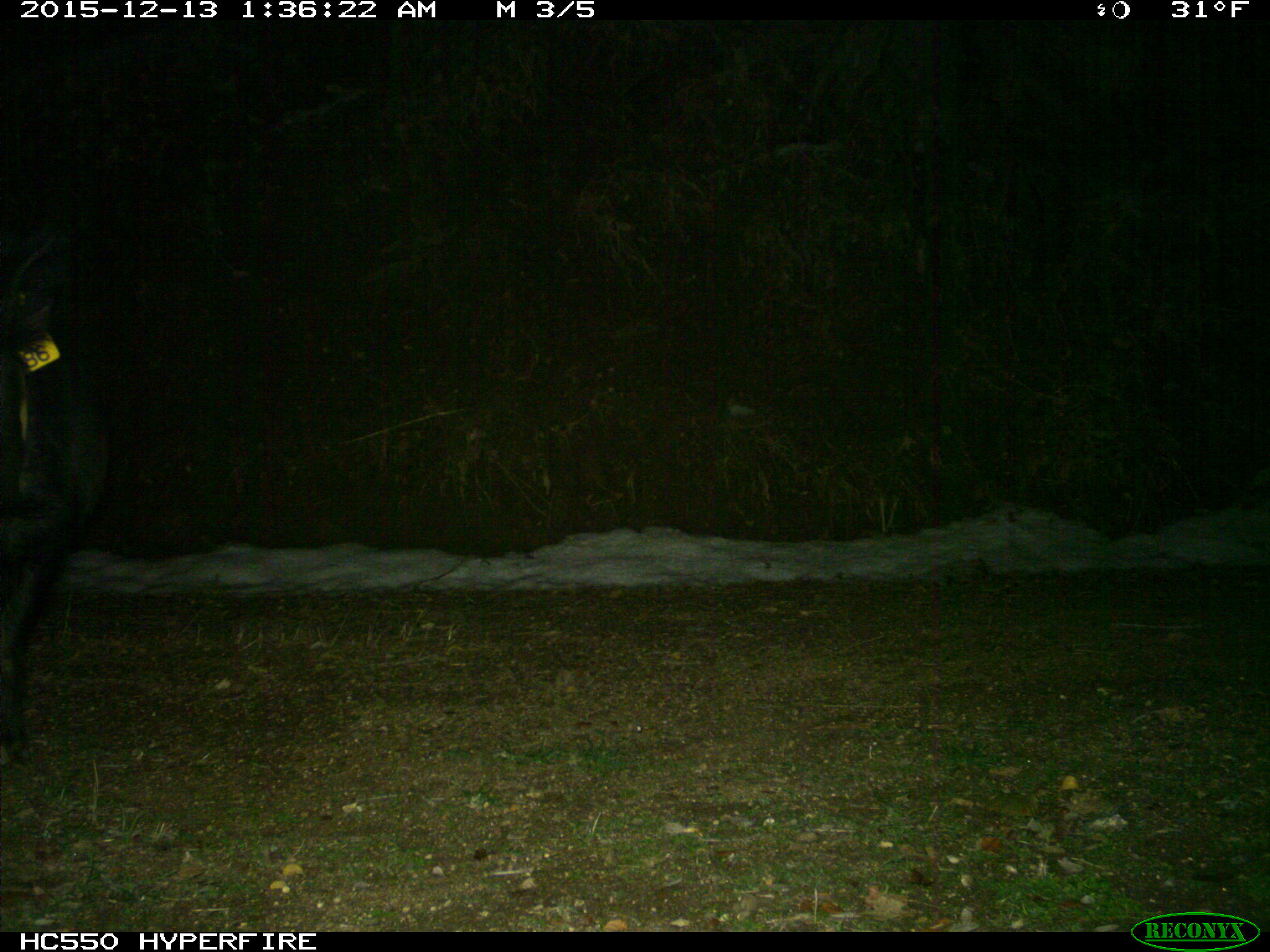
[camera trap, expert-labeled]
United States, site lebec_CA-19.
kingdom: Animalia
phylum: Chordata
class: Mammalia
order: Artiodactyla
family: Suidae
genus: Sus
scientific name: Sus scrofa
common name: wild boar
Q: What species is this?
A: Sus scrofa (wild boar).